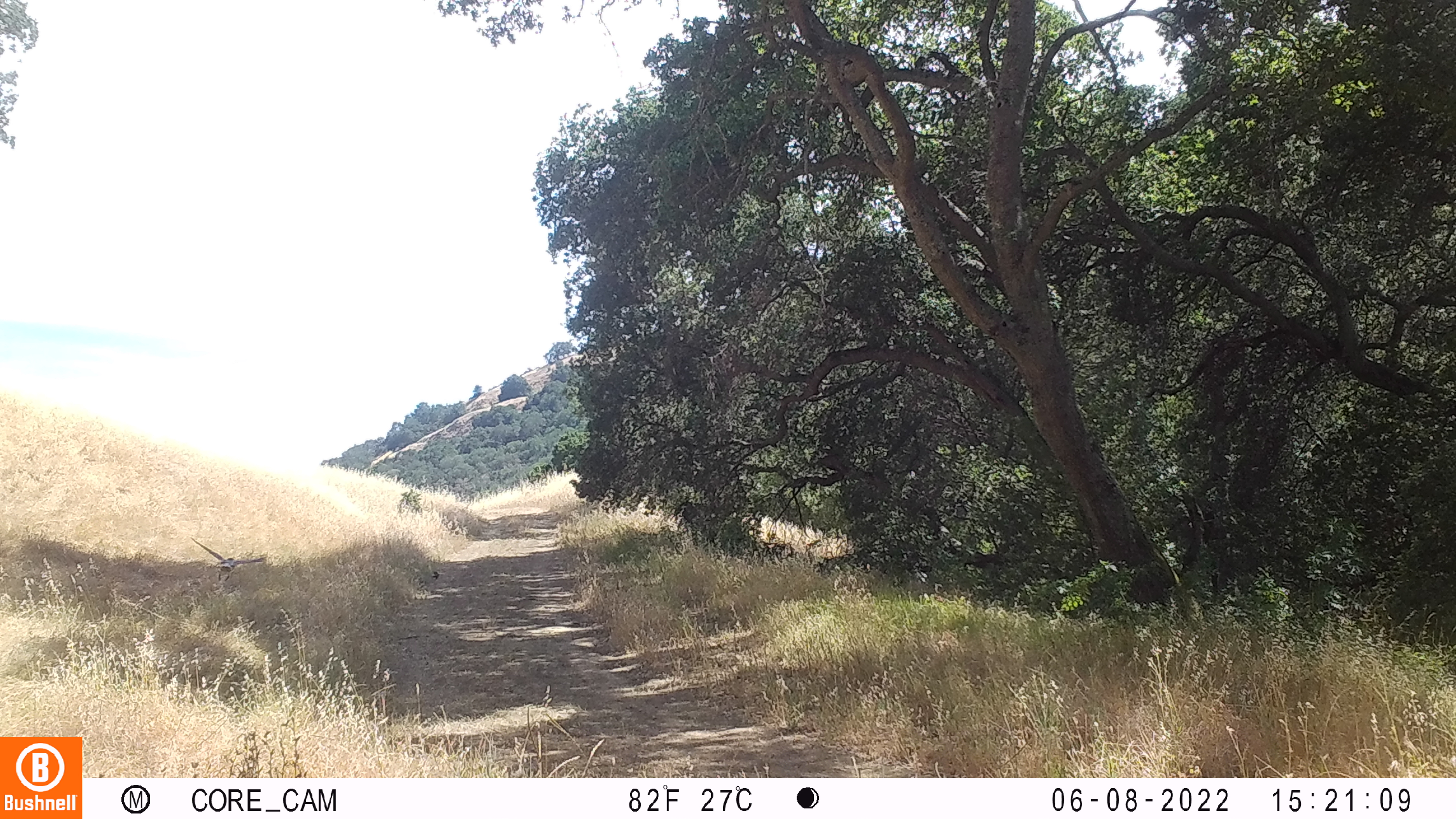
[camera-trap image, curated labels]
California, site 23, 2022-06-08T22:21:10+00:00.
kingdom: Animalia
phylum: Chordata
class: Aves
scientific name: Aves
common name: bird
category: unknown bird